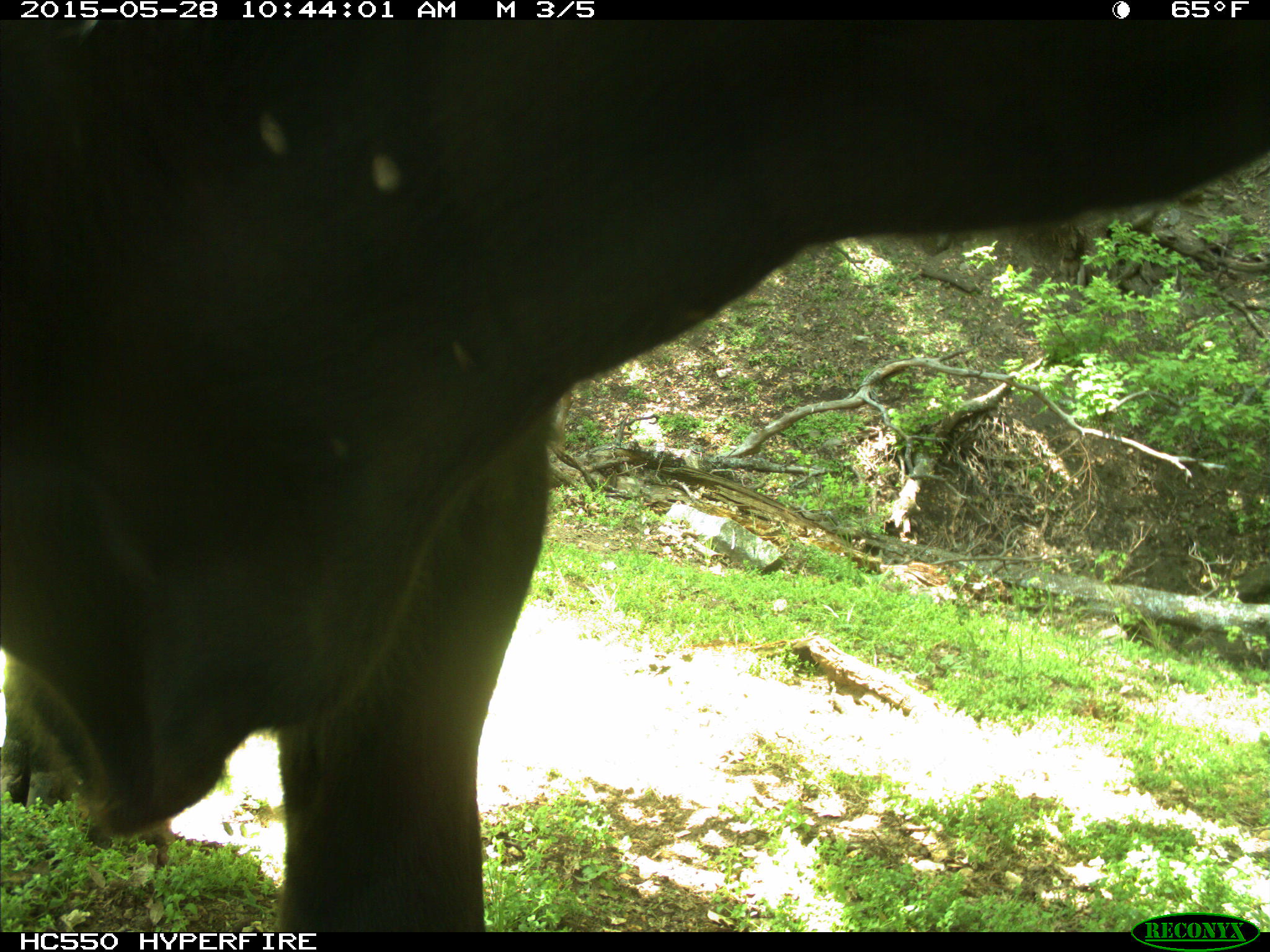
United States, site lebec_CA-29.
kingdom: Animalia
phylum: Chordata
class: Mammalia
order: Artiodactyla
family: Bovidae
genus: Bos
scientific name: Bos taurus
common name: domestic cow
Bos taurus (domestic cow).